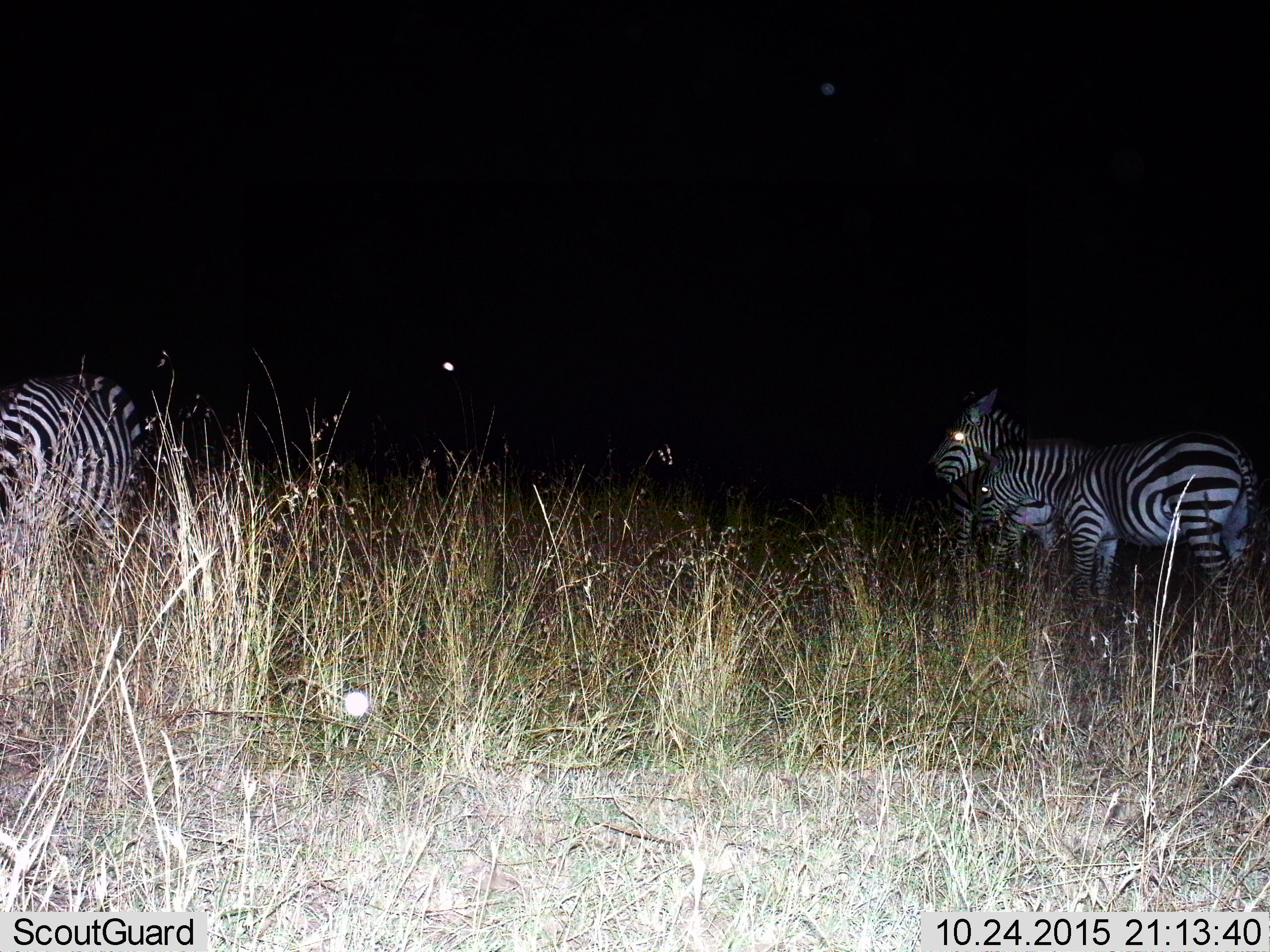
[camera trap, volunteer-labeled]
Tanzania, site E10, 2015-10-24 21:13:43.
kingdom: Animalia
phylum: Chordata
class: Mammalia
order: Perissodactyla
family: Equidae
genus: Equus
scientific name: Equus quagga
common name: plains zebra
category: zebra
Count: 3.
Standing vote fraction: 95%.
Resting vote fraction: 0%.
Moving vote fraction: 0%.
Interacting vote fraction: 5%.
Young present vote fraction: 0%.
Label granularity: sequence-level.